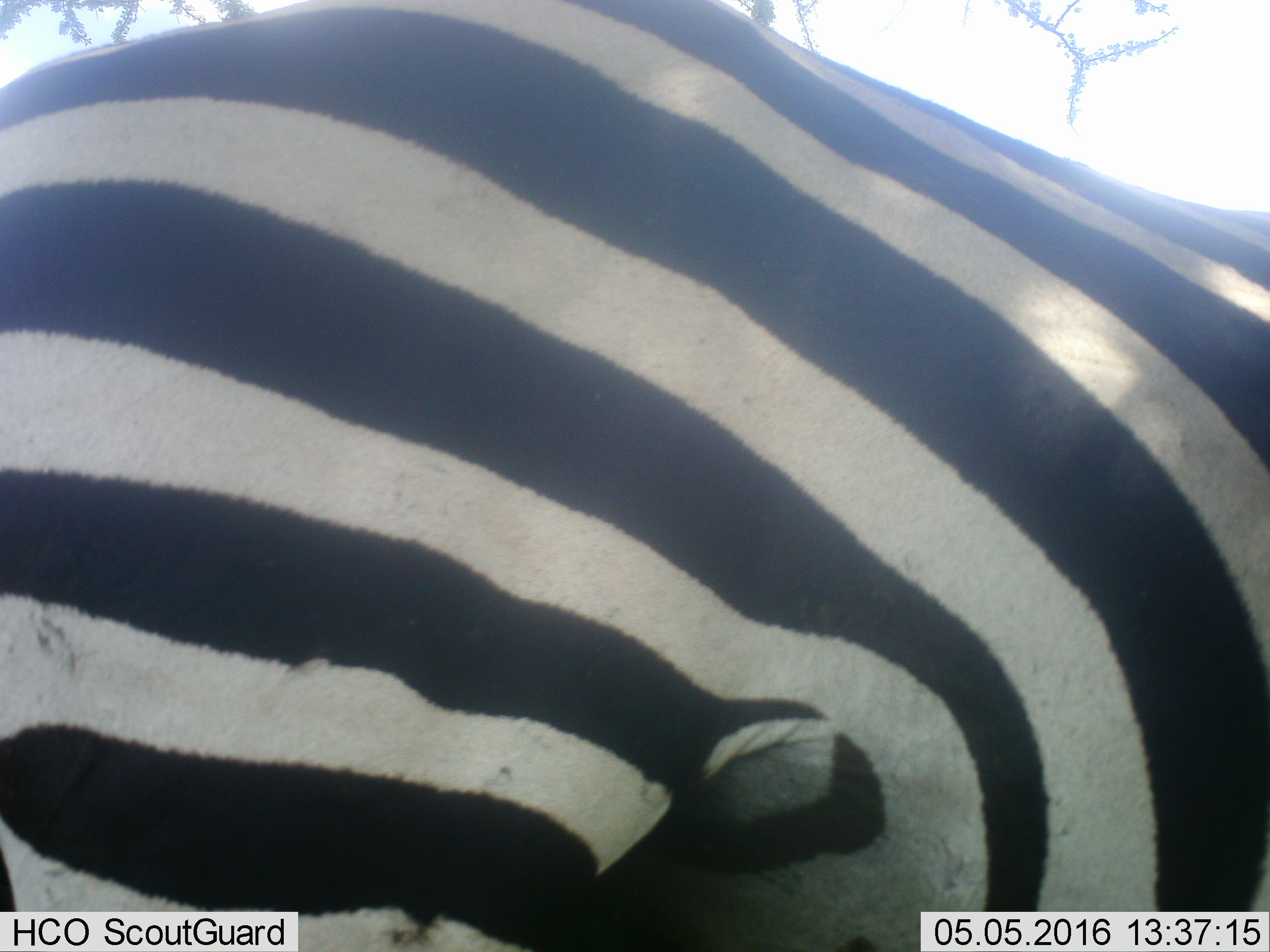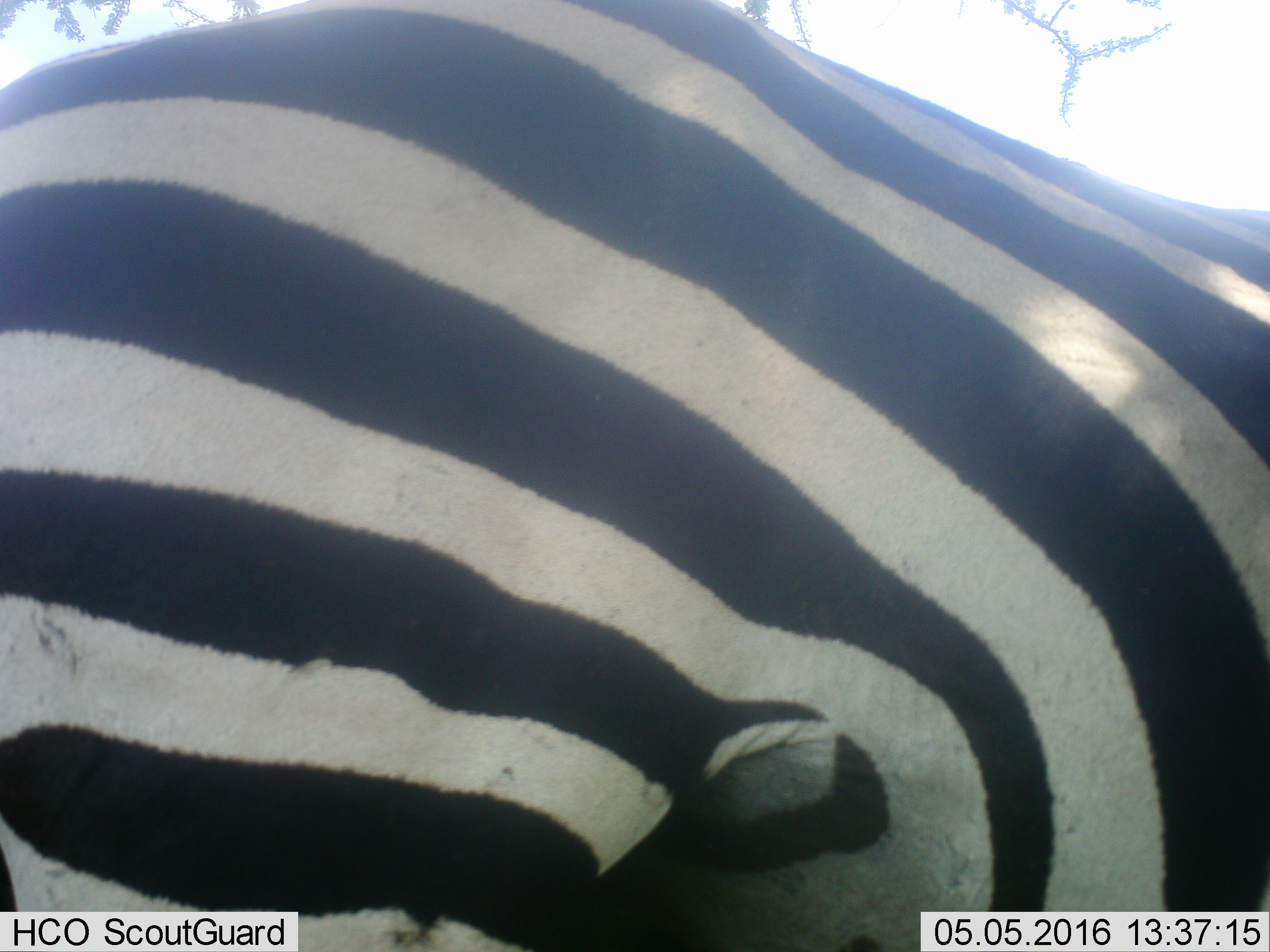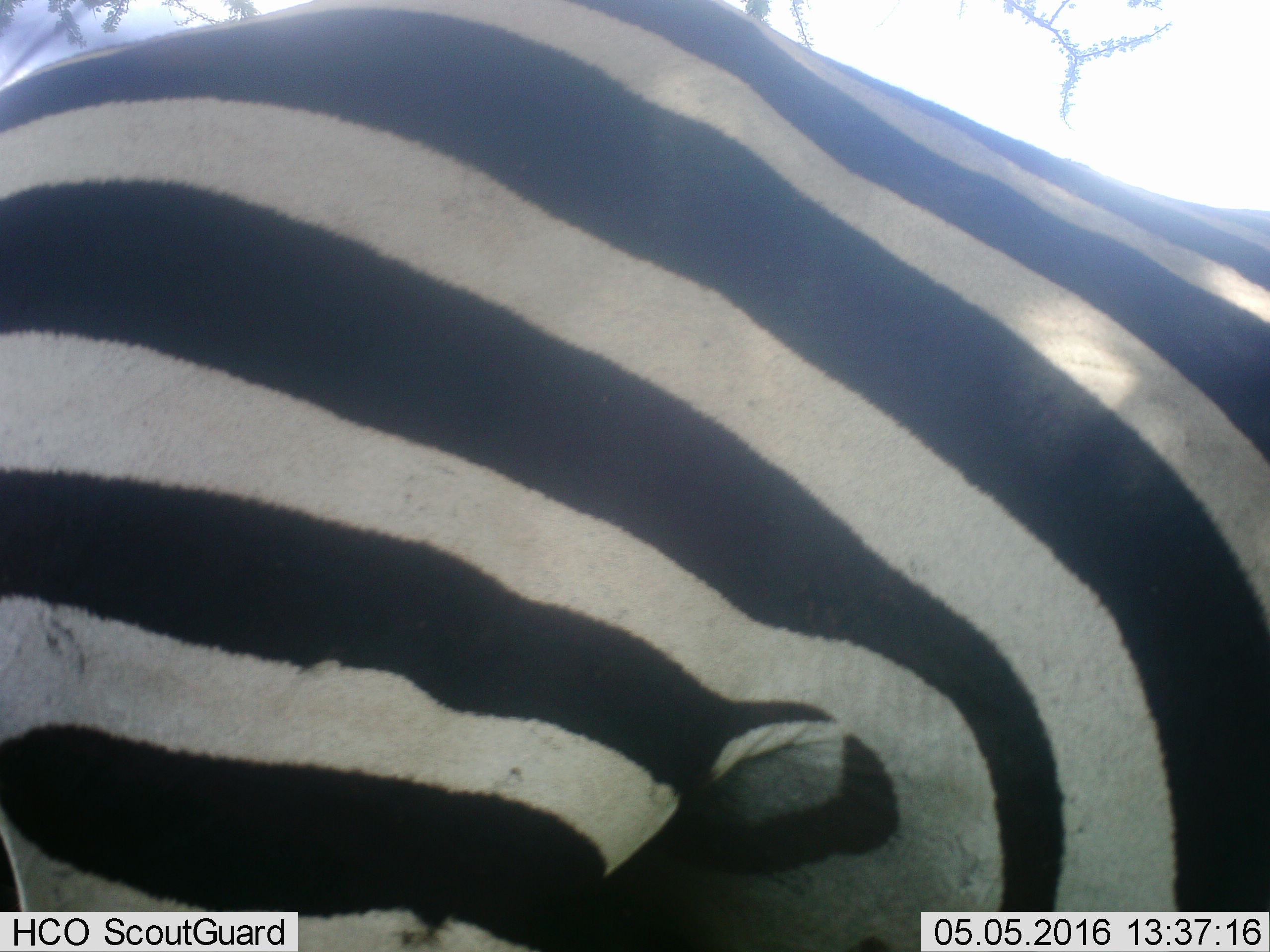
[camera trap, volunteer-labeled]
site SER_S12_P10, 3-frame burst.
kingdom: Animalia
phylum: Chordata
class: Mammalia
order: Perissodactyla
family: Equidae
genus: Equus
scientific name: Equus quagga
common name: plains zebra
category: zebraplains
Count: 1.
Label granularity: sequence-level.